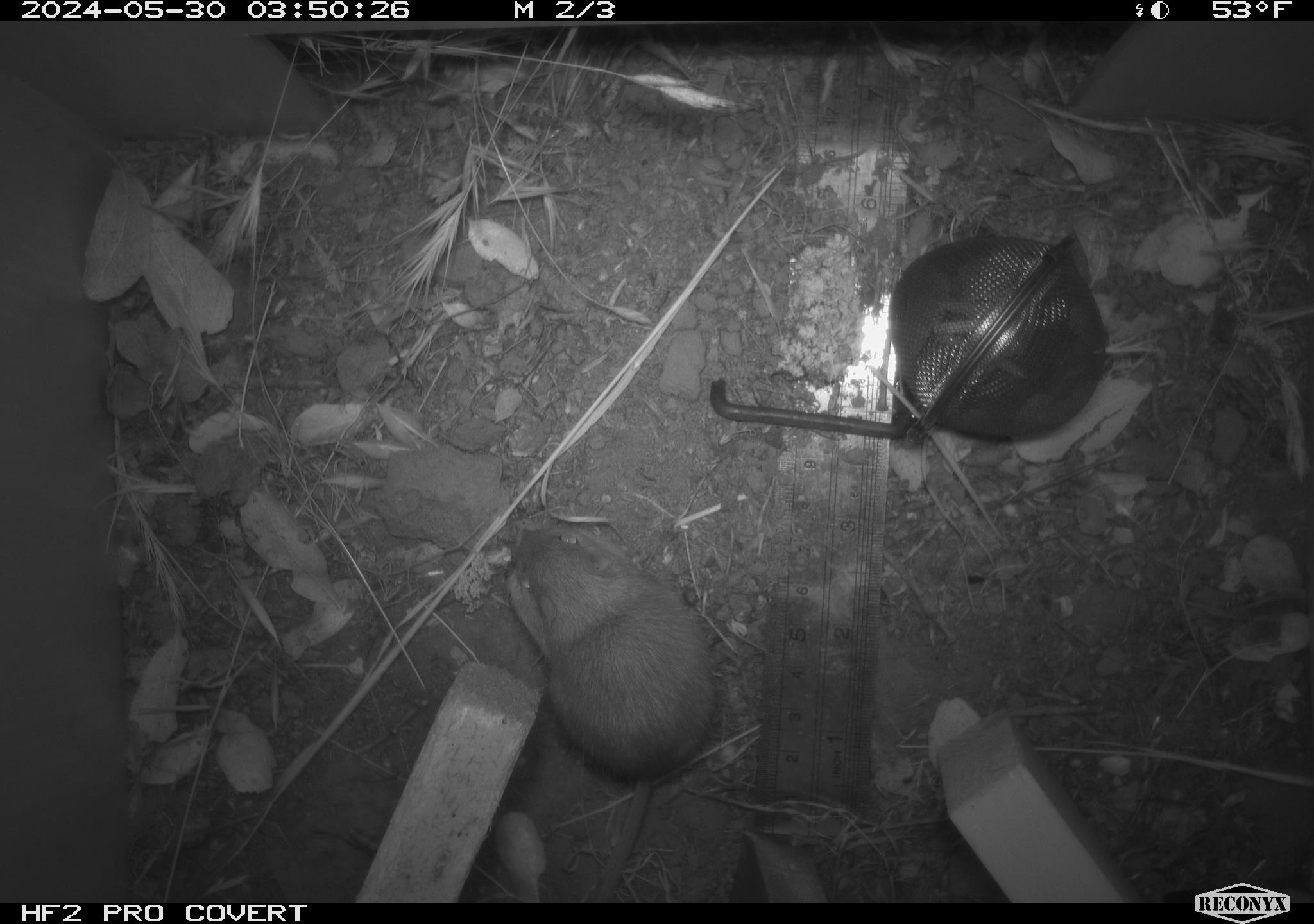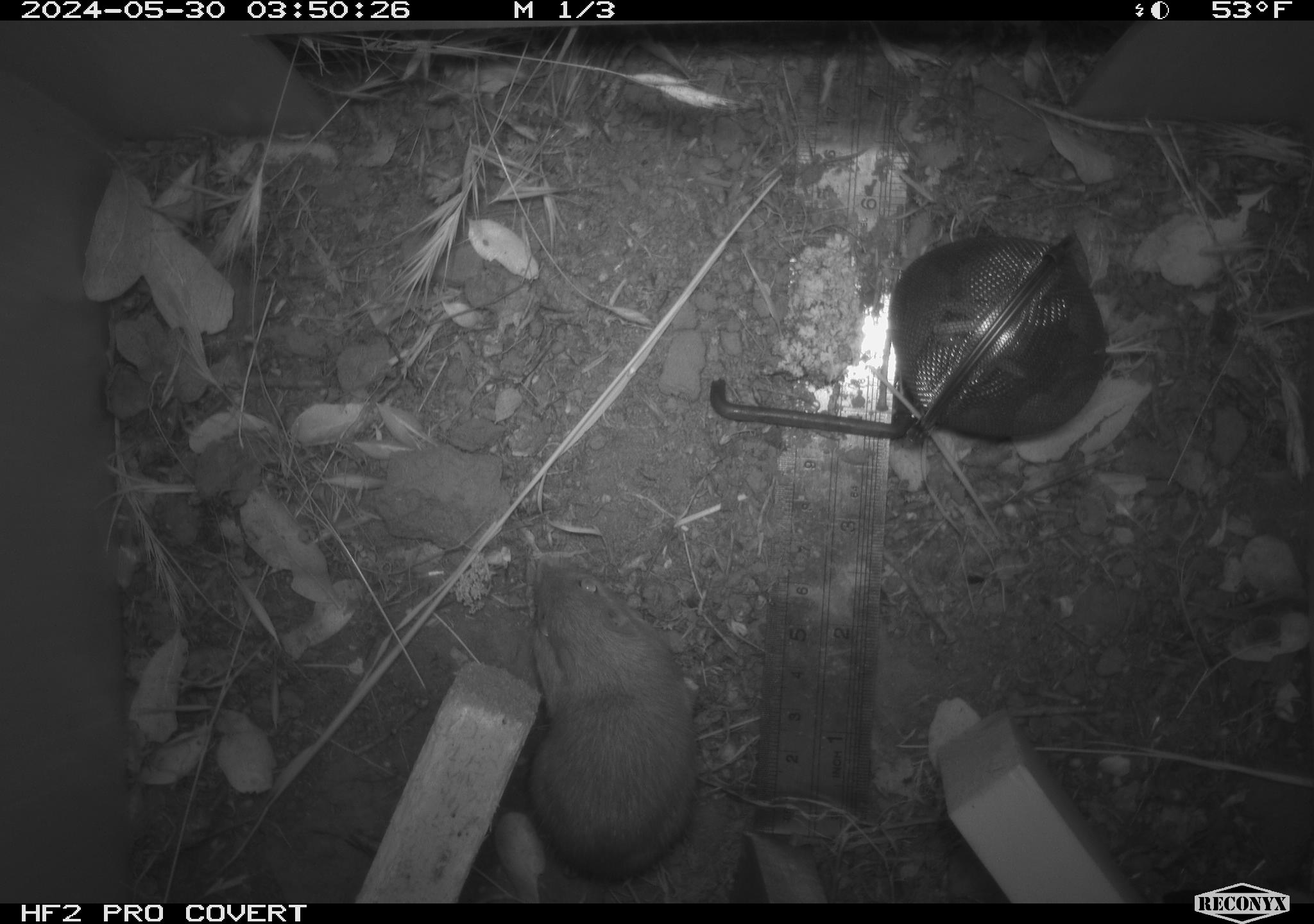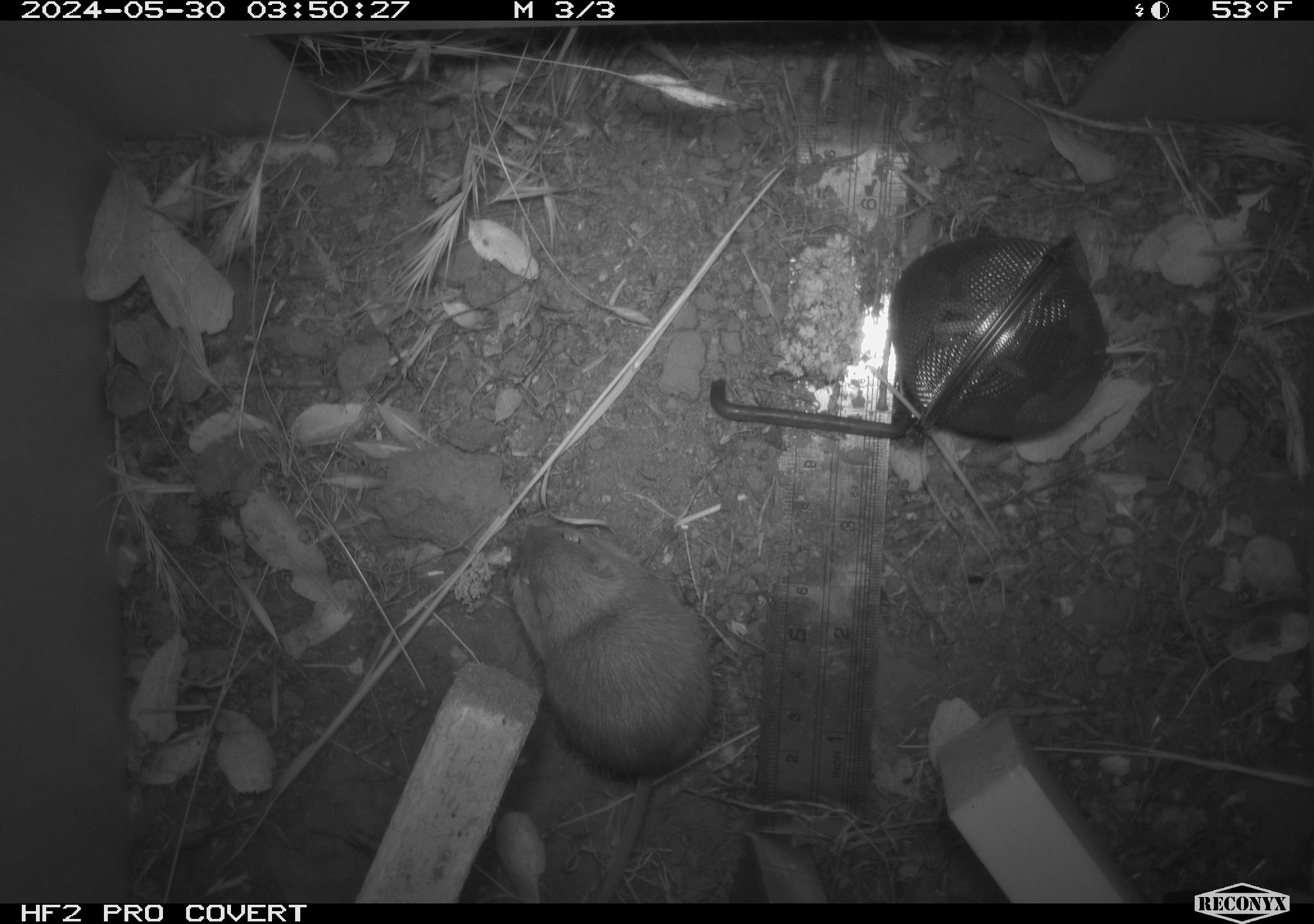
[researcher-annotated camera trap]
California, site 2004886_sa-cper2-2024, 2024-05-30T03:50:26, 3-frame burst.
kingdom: Animalia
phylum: Chordata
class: Mammalia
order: Rodentia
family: Heteromyidae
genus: Dipodomys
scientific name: Dipodomys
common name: kangaroo rats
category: dipodomys species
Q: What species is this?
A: Dipodomys species (kangaroo rats) (Dipodomys).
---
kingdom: Animalia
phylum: Chordata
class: Mammalia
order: Rodentia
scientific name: Rodentia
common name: rodent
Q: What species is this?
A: Rodent (Rodentia).